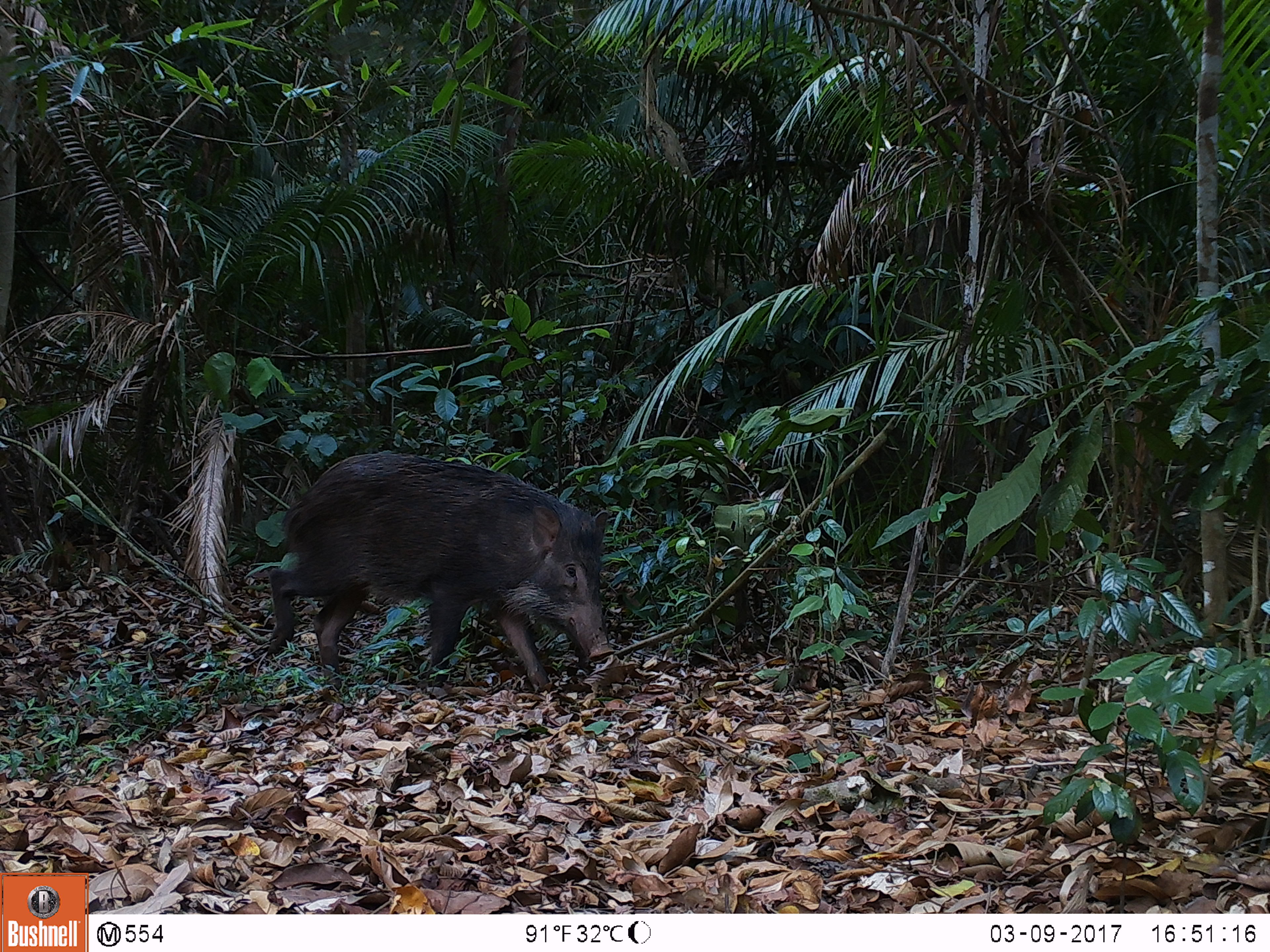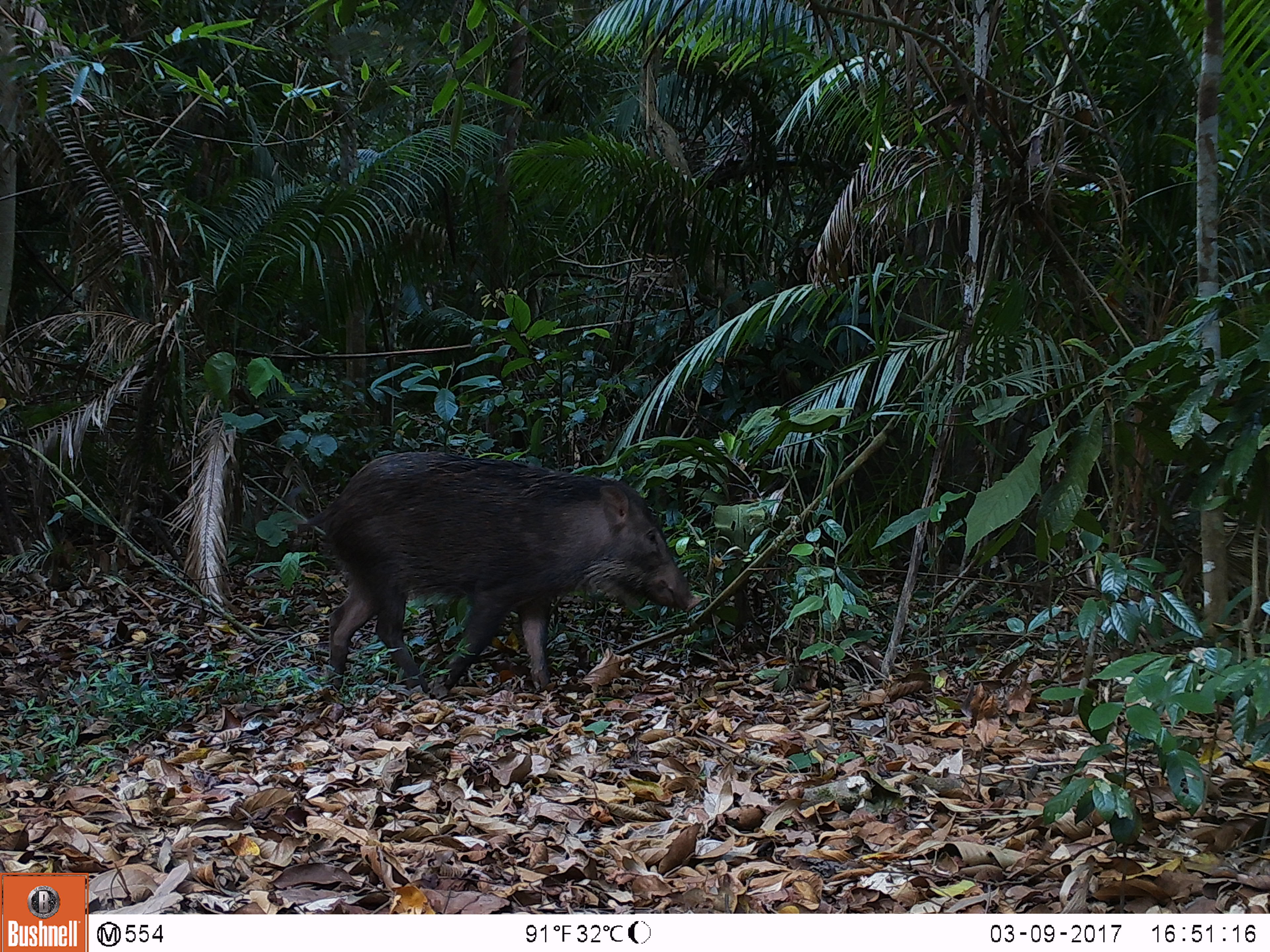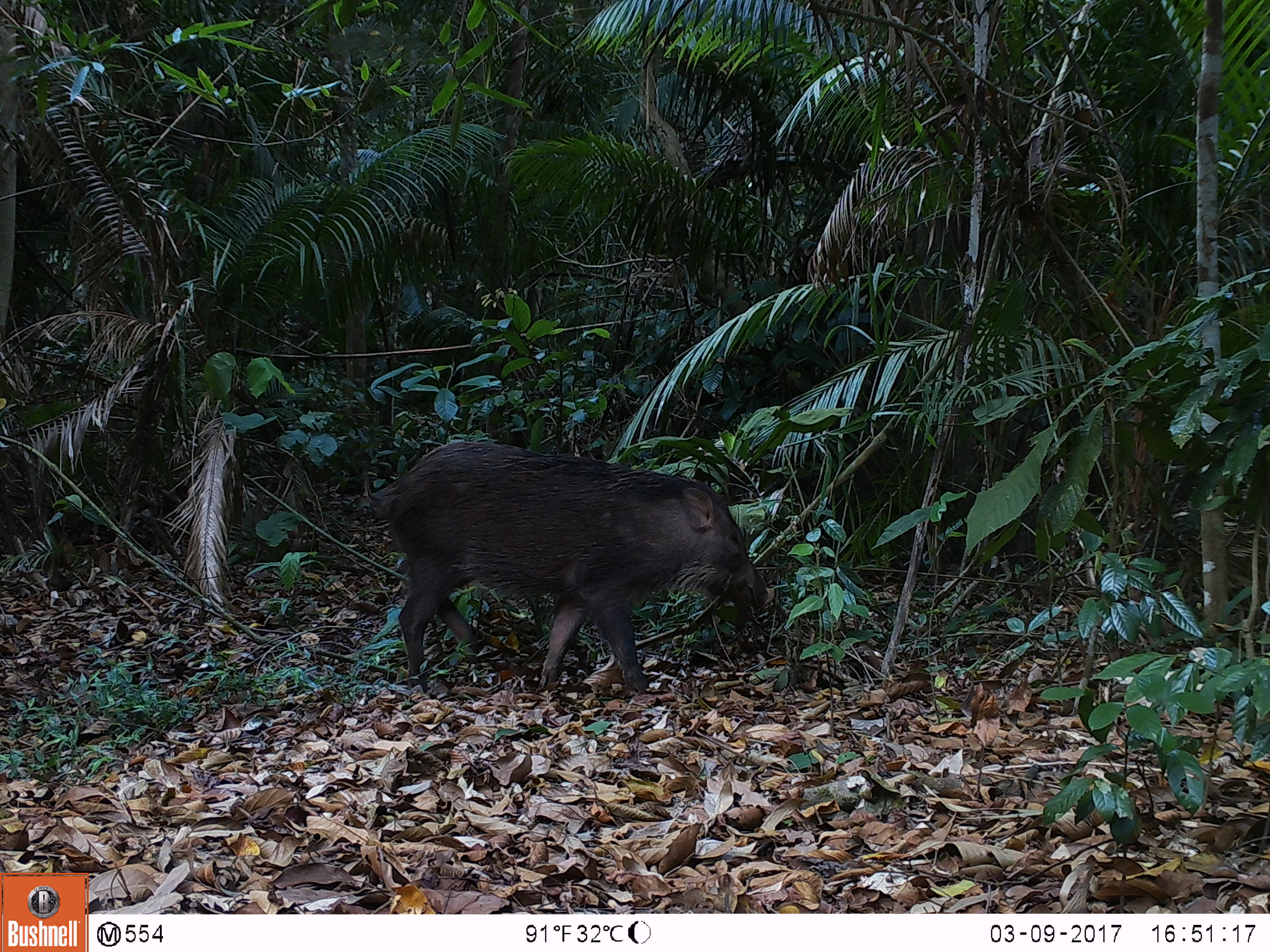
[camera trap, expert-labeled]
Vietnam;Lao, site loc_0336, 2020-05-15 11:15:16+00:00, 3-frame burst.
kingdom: Animalia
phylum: Chordata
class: Mammalia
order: Artiodactyla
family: Suidae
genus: Sus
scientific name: Sus scrofa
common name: eurasian wild pig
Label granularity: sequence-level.